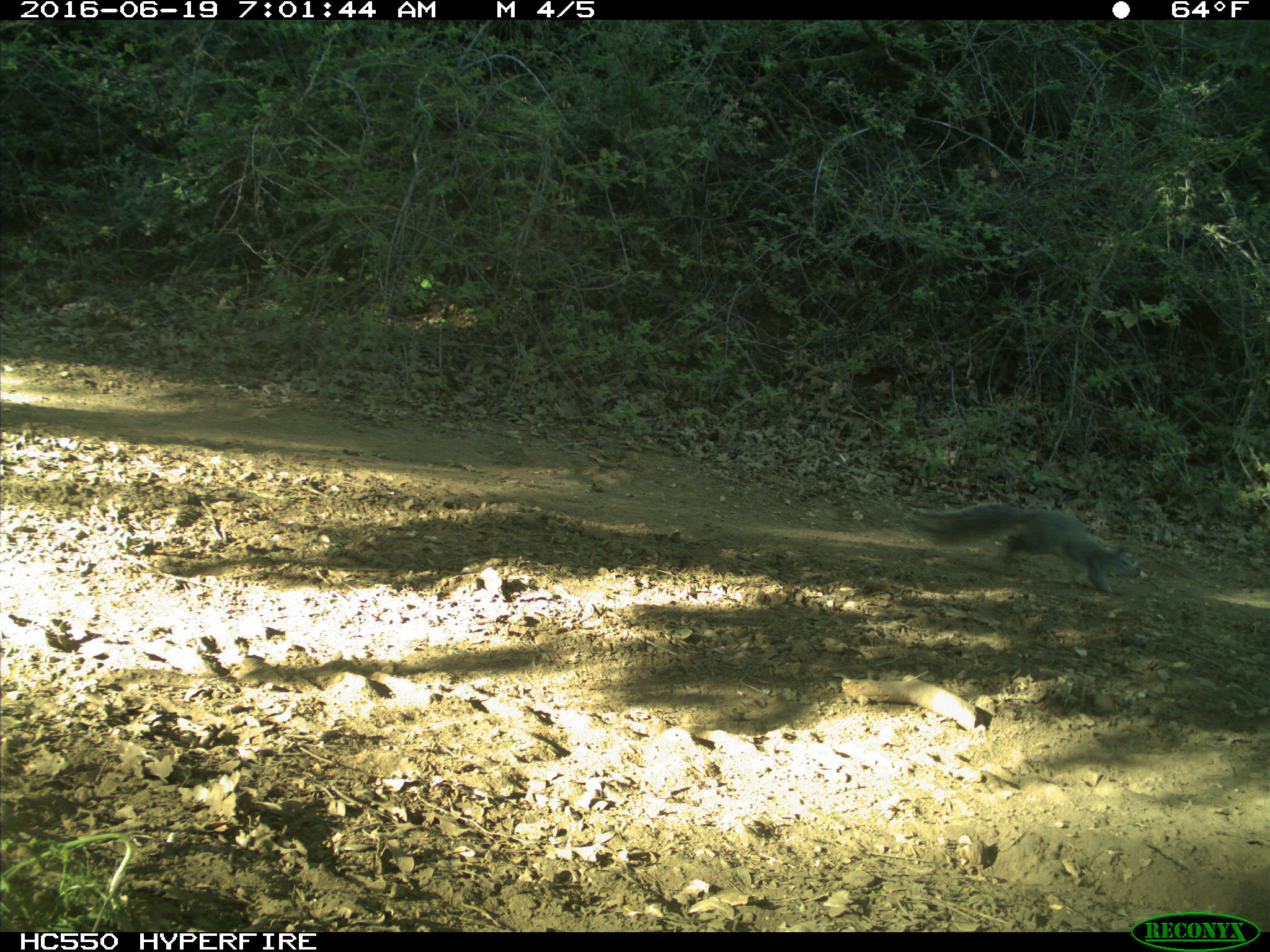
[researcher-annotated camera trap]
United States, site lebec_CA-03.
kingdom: Animalia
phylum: Chordata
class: Mammalia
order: Rodentia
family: Sciuridae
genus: Sciurus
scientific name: Sciurus carolinensis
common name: eastern gray squirrel